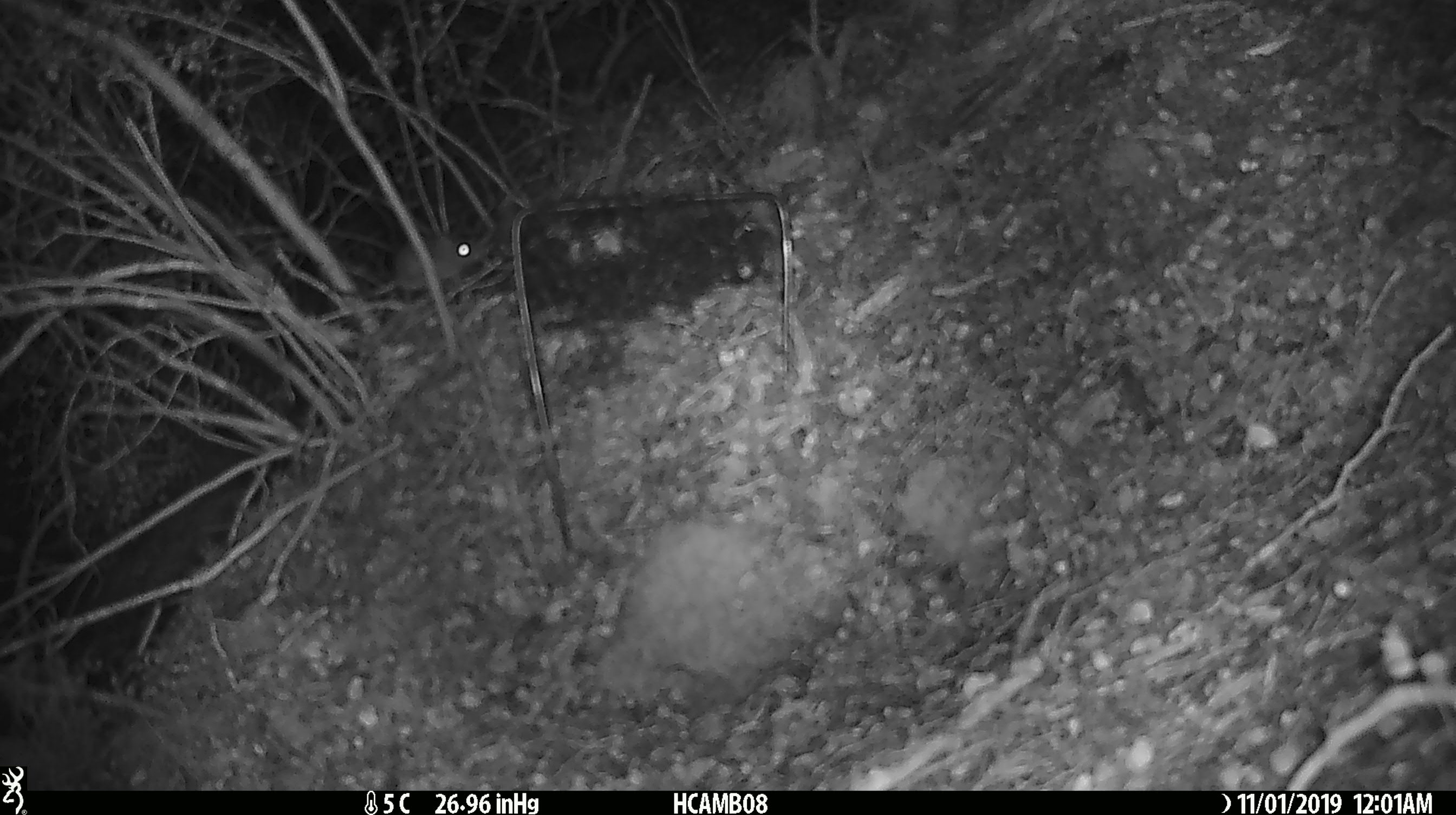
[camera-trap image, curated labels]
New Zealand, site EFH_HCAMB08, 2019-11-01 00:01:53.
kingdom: Animalia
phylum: Chordata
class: Mammalia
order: Rodentia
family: Muridae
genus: Mus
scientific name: Mus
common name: mouse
Mouse (Mus).